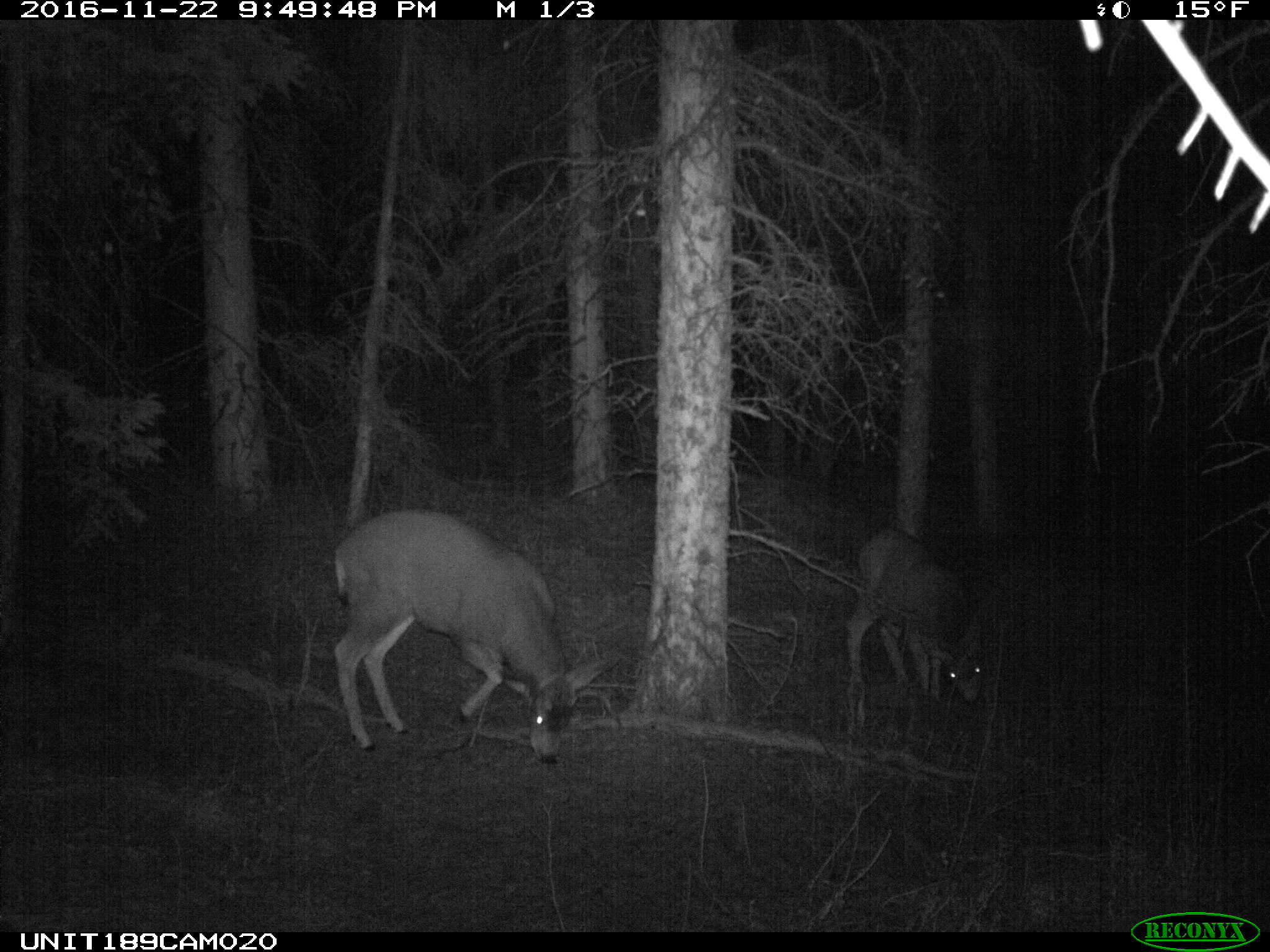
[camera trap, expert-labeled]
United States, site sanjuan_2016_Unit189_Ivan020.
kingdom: Animalia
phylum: Chordata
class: Mammalia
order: Artiodactyla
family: Cervidae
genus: Odocoileus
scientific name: Odocoileus hemionus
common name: mule deer